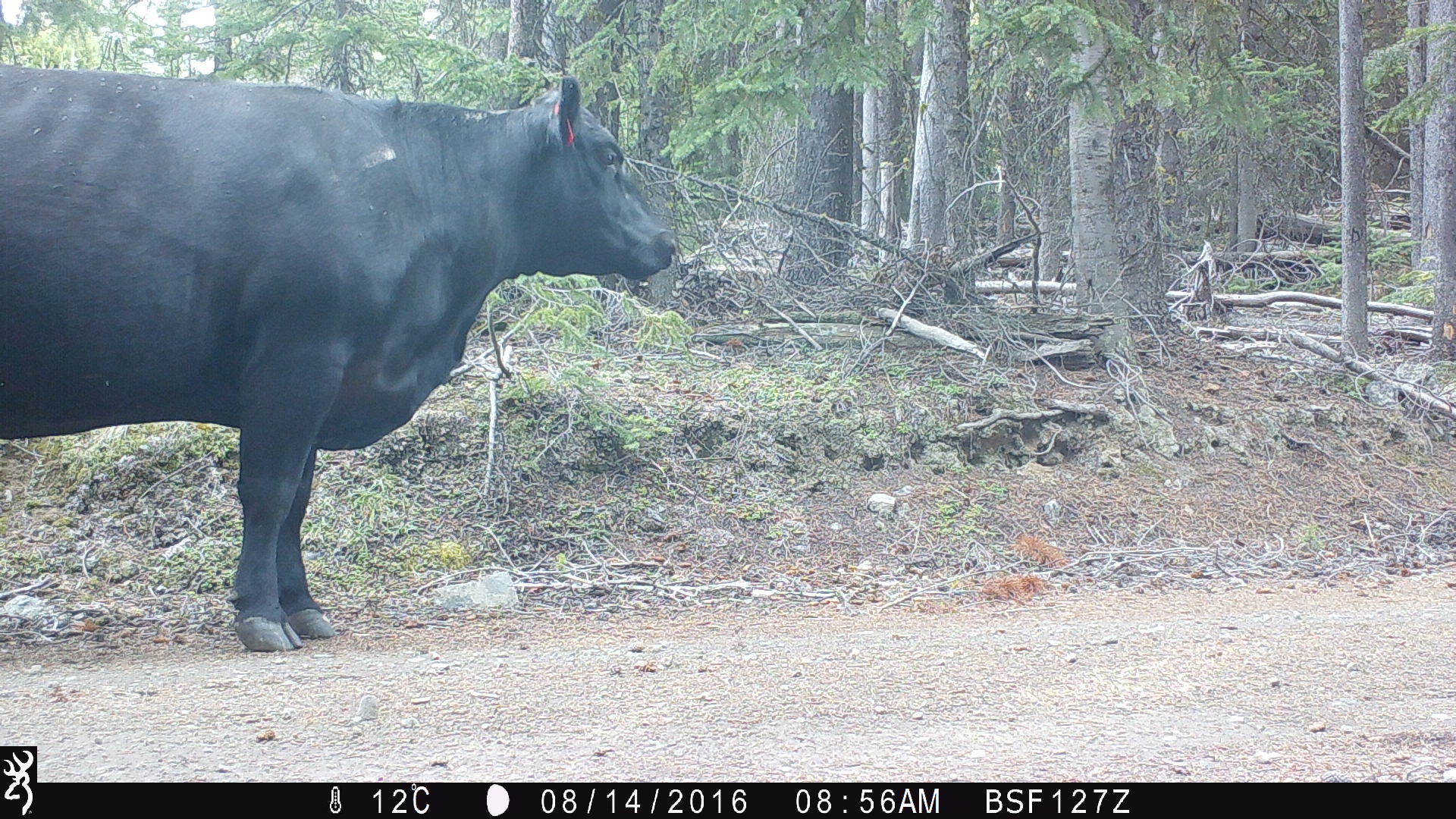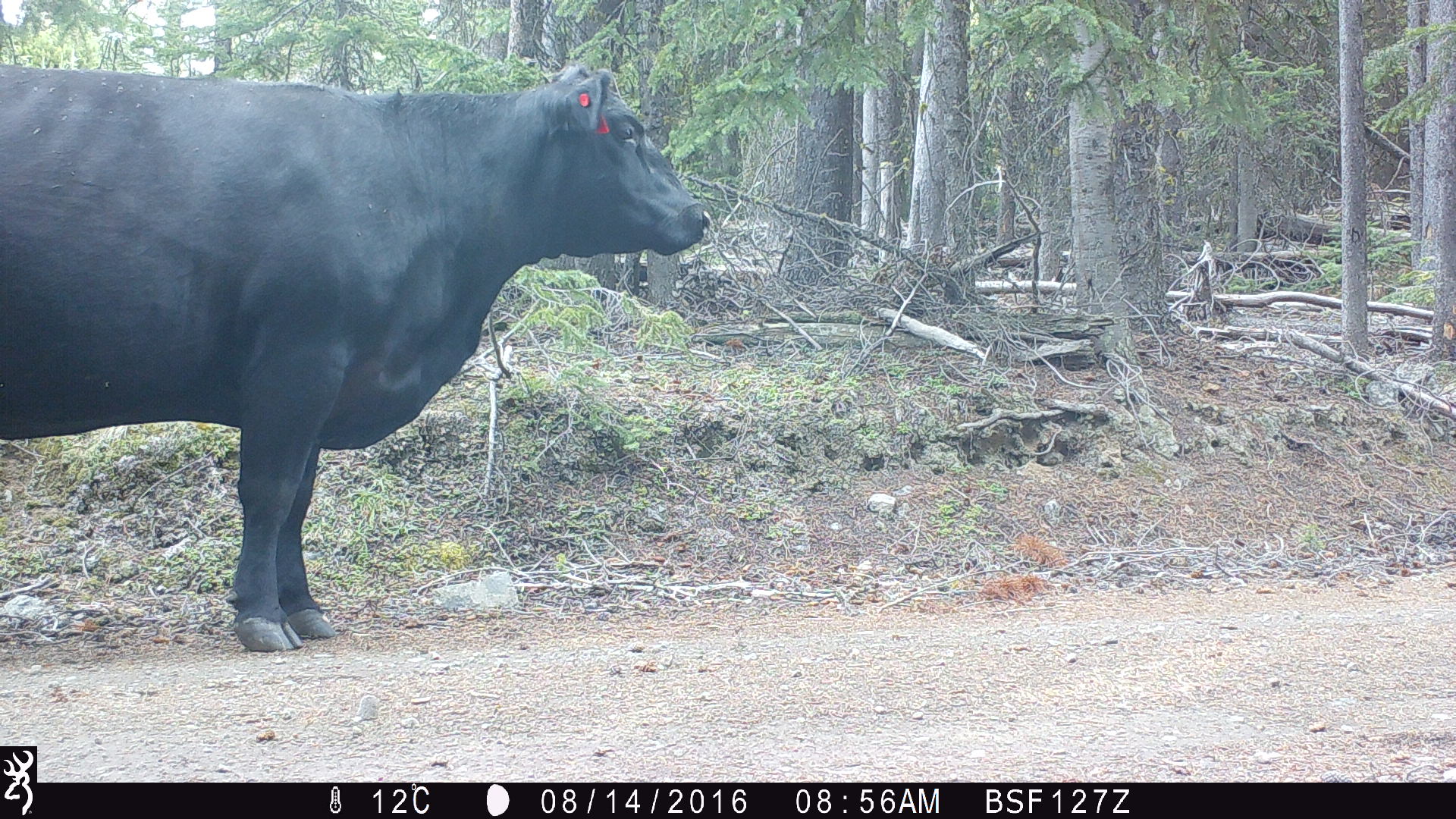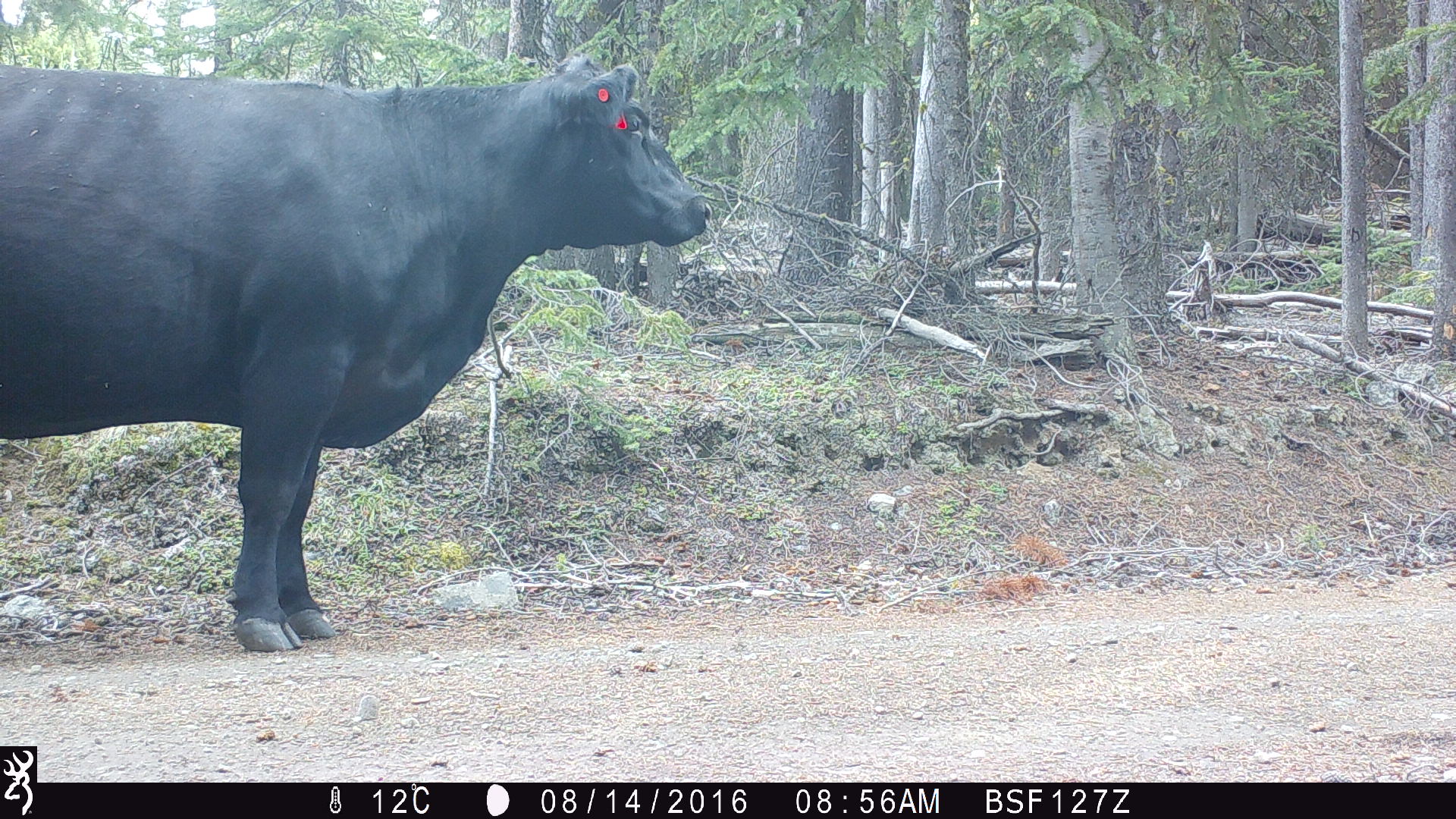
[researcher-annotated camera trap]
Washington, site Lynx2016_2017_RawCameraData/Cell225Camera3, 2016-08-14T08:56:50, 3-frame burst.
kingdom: Animalia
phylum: Chordata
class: Mammalia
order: Artiodactyla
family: Bovidae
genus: Bos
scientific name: Bos taurus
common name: domestic cattle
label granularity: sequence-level